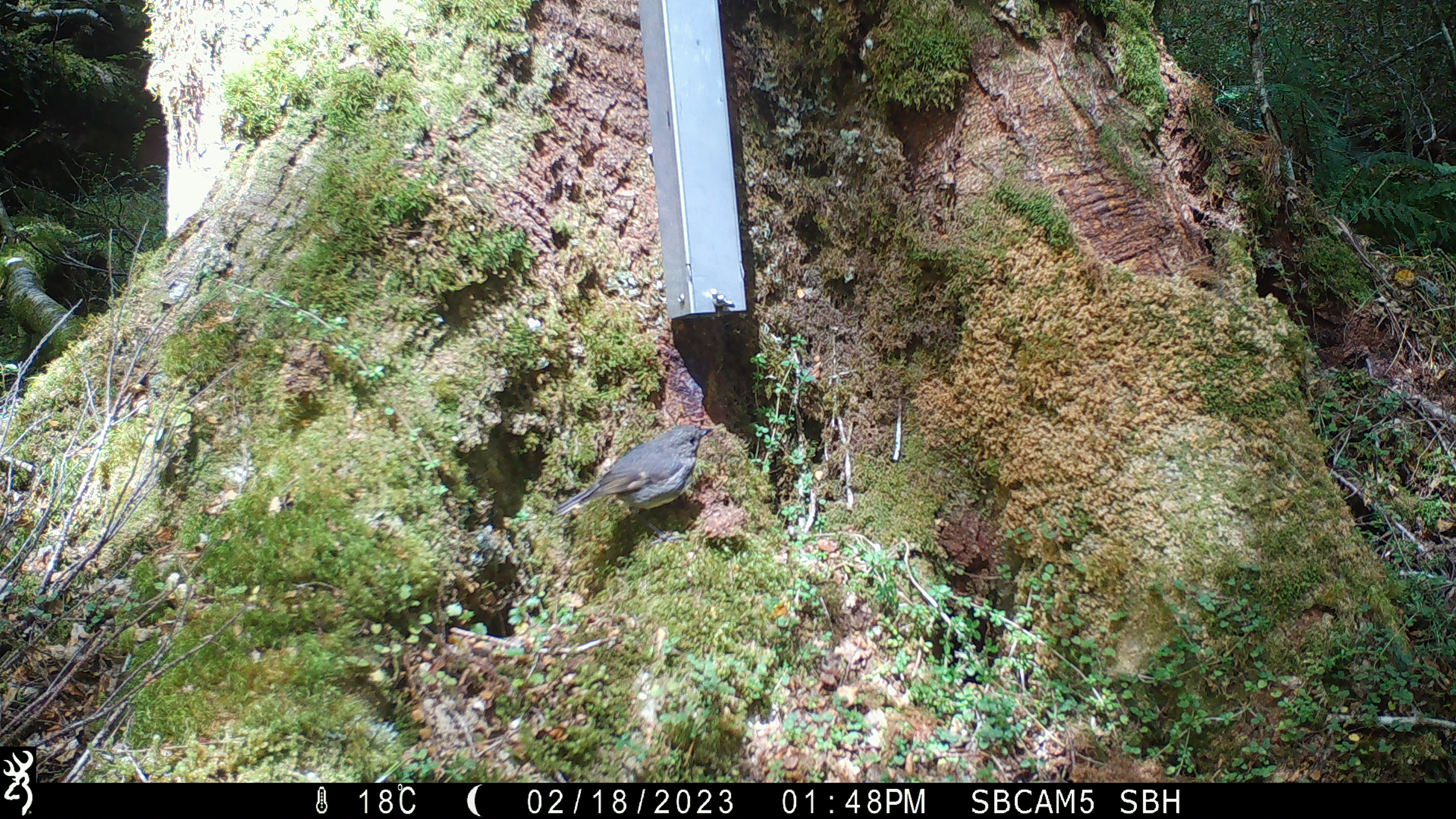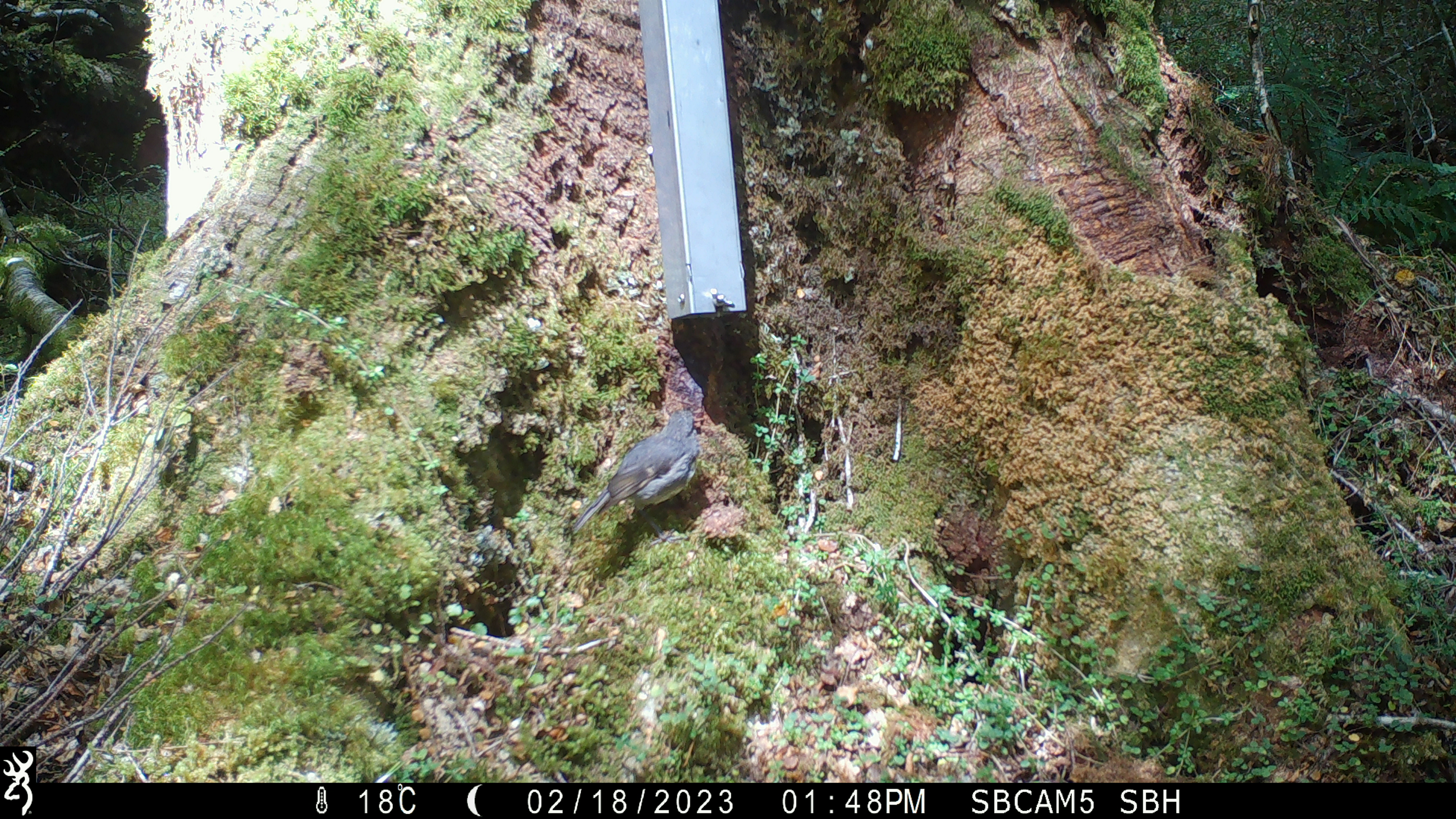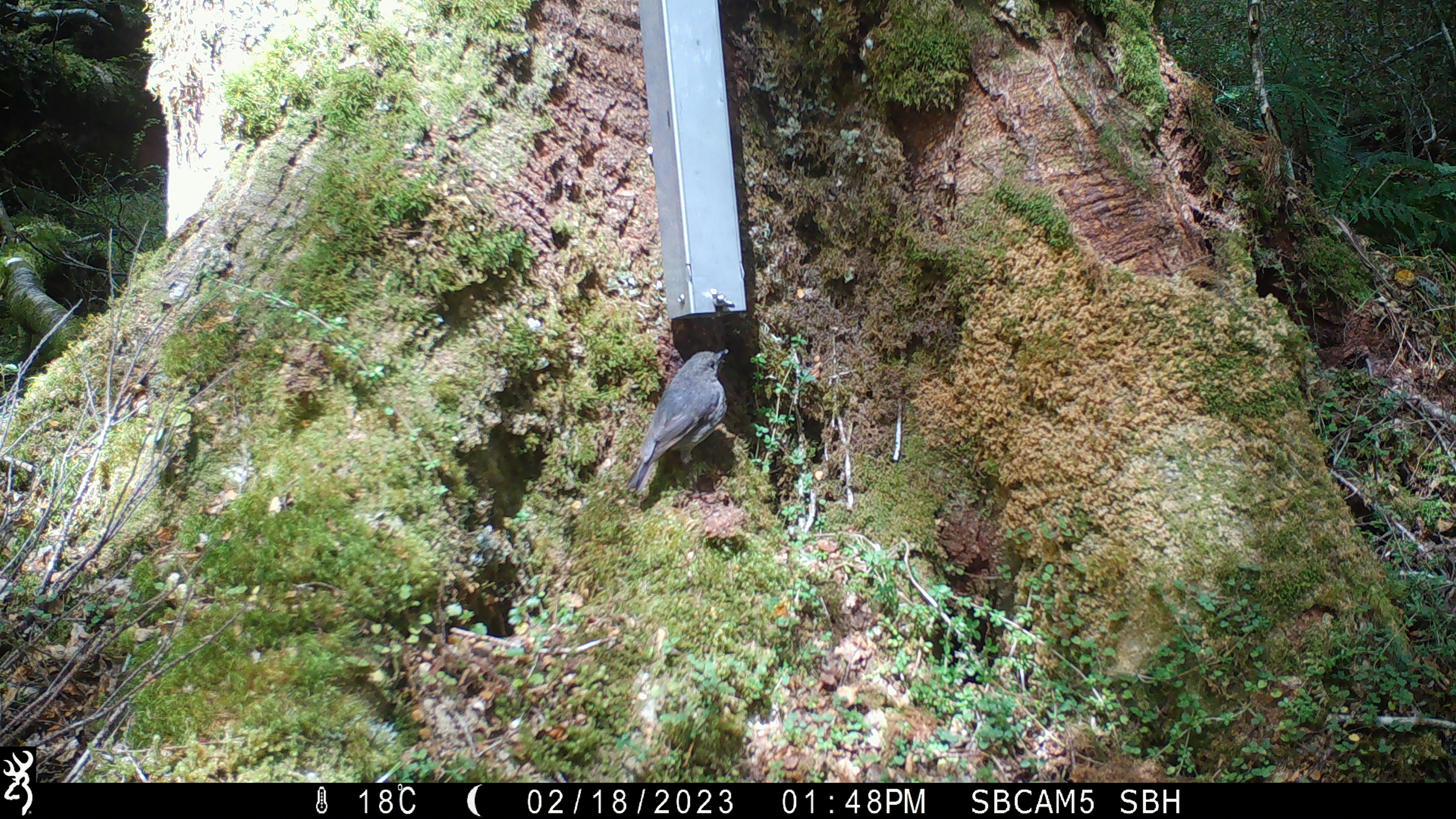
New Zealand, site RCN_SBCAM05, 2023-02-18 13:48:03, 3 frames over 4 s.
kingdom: Animalia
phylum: Chordata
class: Aves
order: Passeriformes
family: Petroicidae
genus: Petroica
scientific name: Petroica australis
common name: new zealand robin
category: robin